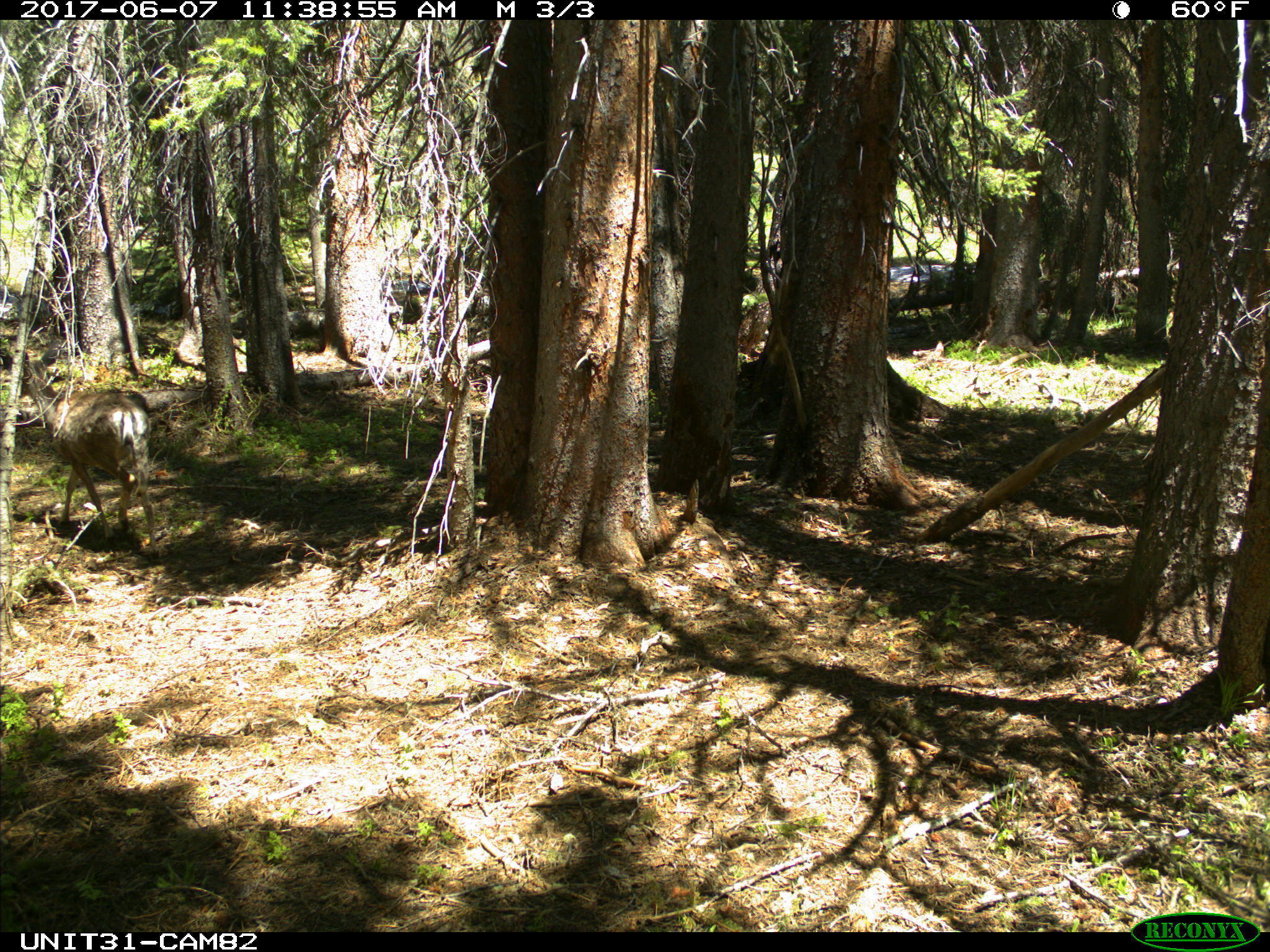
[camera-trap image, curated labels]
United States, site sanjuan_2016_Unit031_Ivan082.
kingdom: Animalia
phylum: Chordata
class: Mammalia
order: Artiodactyla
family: Cervidae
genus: Odocoileus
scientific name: Odocoileus hemionus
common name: mule deer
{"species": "Odocoileus hemionus (mule deer)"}